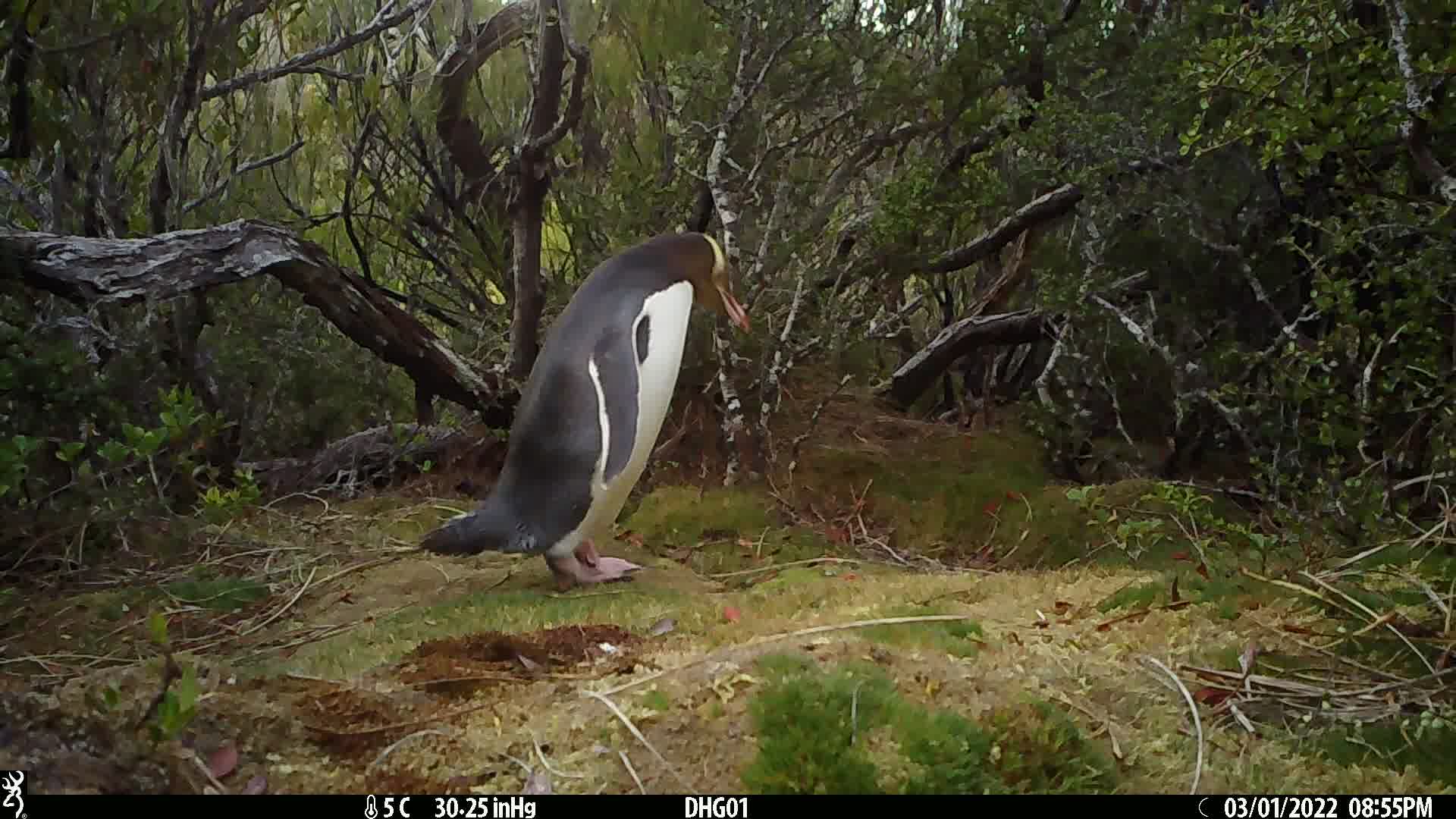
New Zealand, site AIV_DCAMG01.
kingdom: Animalia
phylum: Chordata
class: Aves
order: Sphenisciformes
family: Spheniscidae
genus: Megadyptes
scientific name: Megadyptes antipodes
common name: yellow-eyed penguin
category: yellow eyed penguin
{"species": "yellow eyed penguin (yellow-eyed penguin) (Megadyptes antipodes)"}